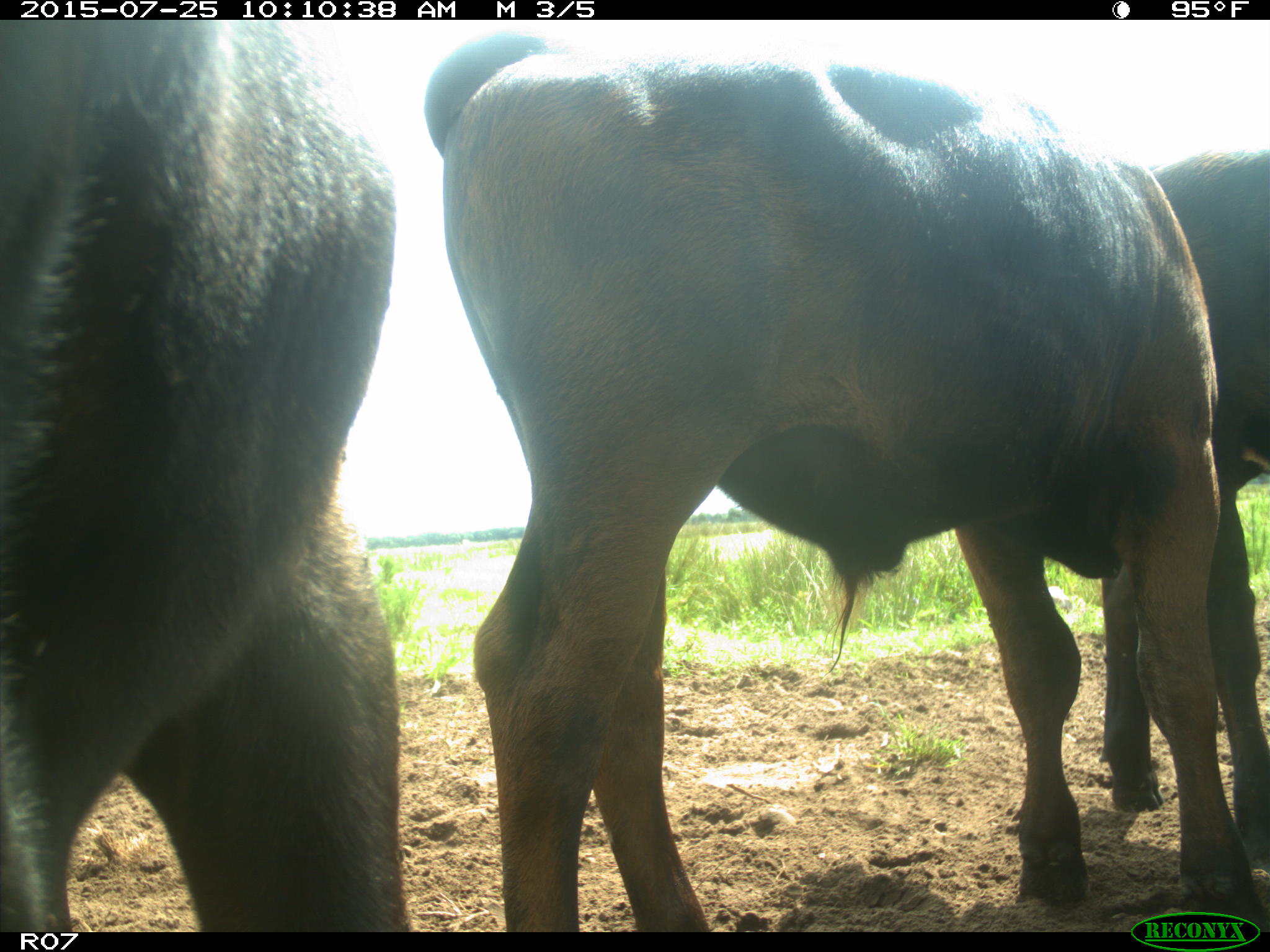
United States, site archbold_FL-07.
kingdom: Animalia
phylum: Chordata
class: Mammalia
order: Artiodactyla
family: Bovidae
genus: Bos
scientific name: Bos taurus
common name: domestic cow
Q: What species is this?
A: Bos taurus (domestic cow).